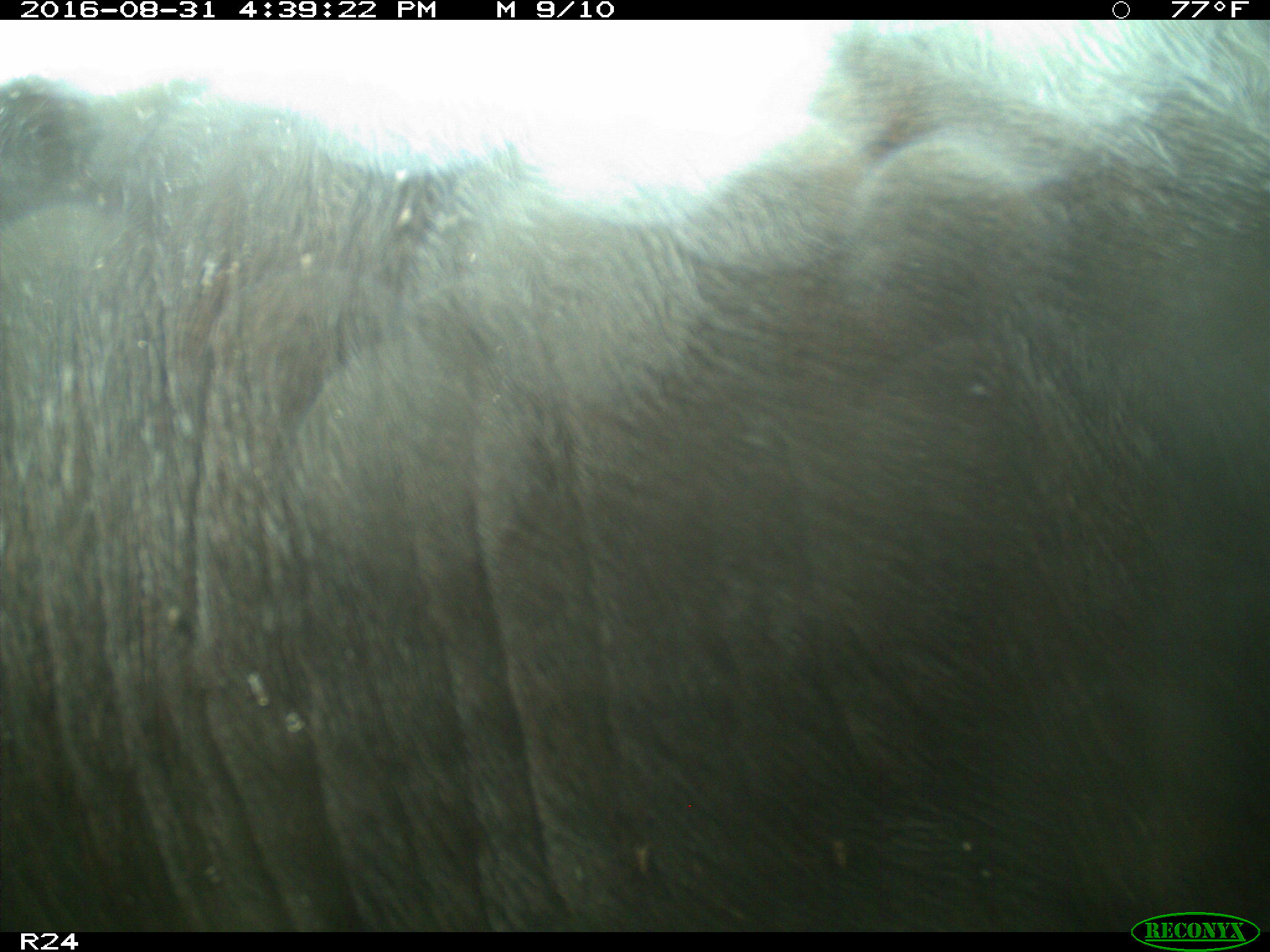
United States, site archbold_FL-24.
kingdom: Animalia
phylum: Chordata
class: Mammalia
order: Artiodactyla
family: Bovidae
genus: Bos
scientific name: Bos taurus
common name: domestic cow